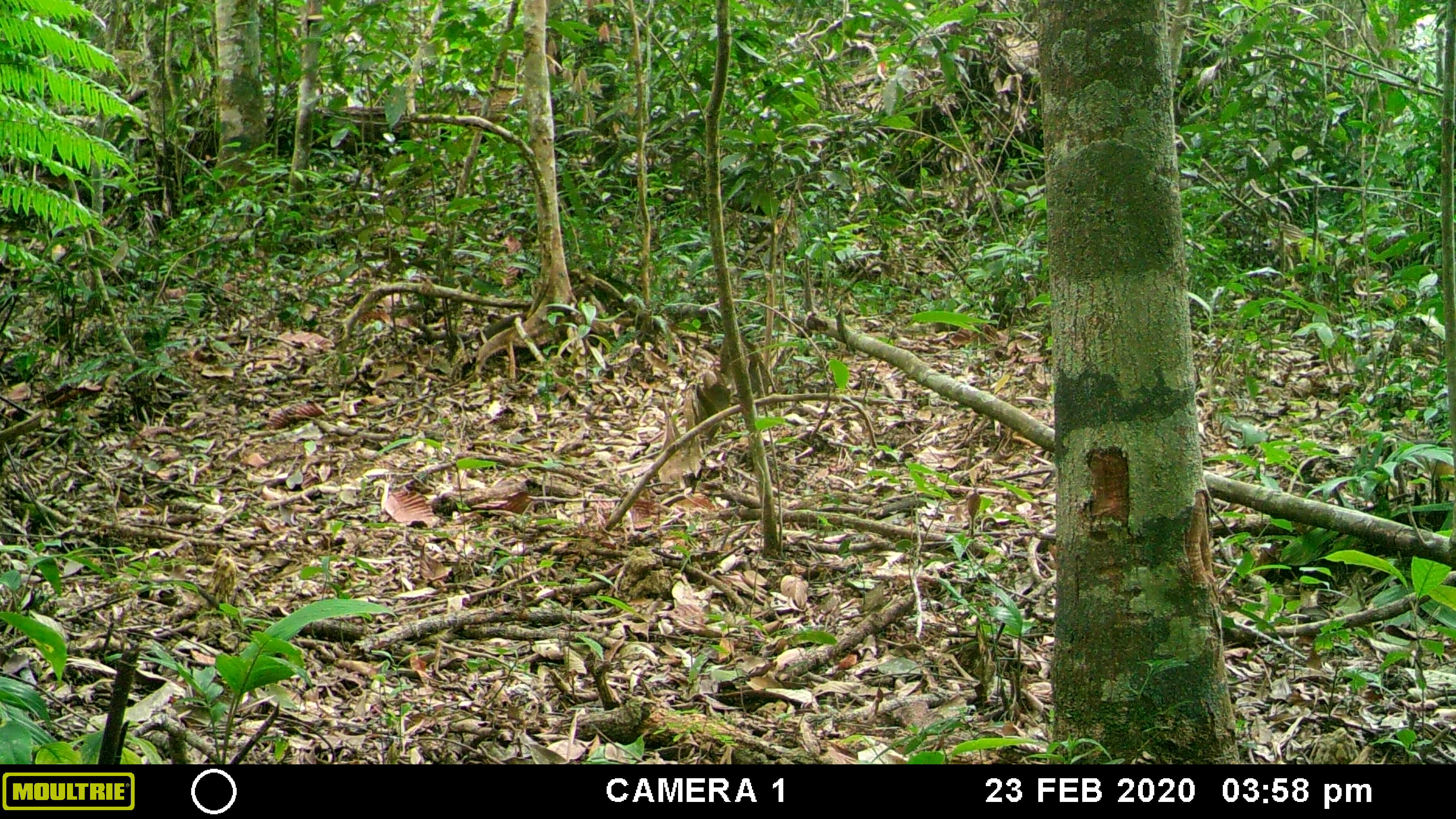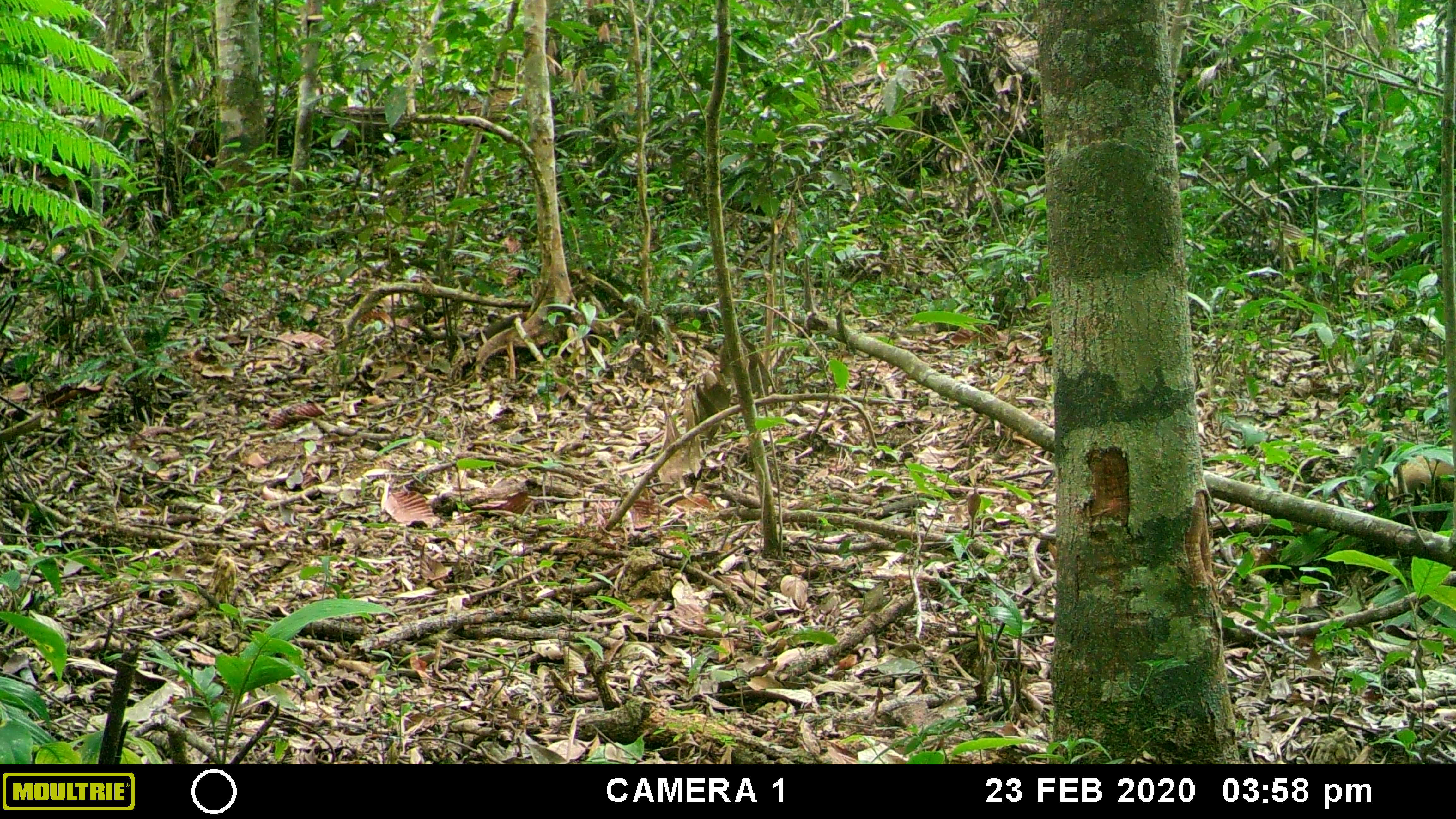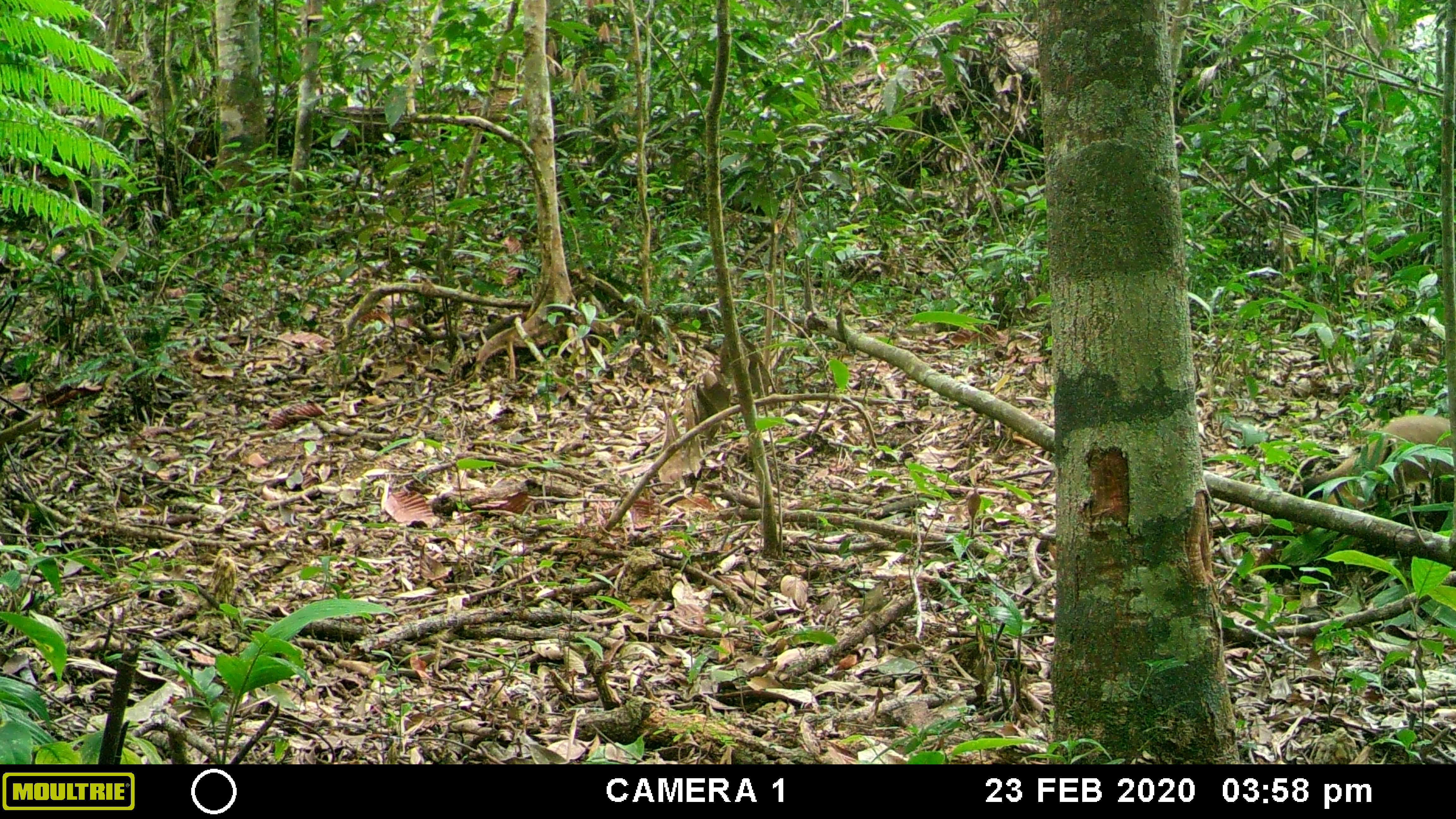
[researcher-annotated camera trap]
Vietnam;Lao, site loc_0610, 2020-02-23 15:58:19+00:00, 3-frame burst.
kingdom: Animalia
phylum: Chordata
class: Mammalia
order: Carnivora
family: Mustelidae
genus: Martes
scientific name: Martes flavigula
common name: yellow-throated marten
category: yellow throated marten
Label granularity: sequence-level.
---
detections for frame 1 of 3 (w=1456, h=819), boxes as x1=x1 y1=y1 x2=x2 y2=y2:
yellow throated marten: x1=1419 y1=447 x2=1456 y2=498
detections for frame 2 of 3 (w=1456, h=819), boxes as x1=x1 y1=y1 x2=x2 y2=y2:
yellow throated marten: x1=1387 y1=444 x2=1456 y2=530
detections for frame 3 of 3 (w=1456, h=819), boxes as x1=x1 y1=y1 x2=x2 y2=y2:
yellow throated marten: x1=1288 y1=411 x2=1456 y2=534